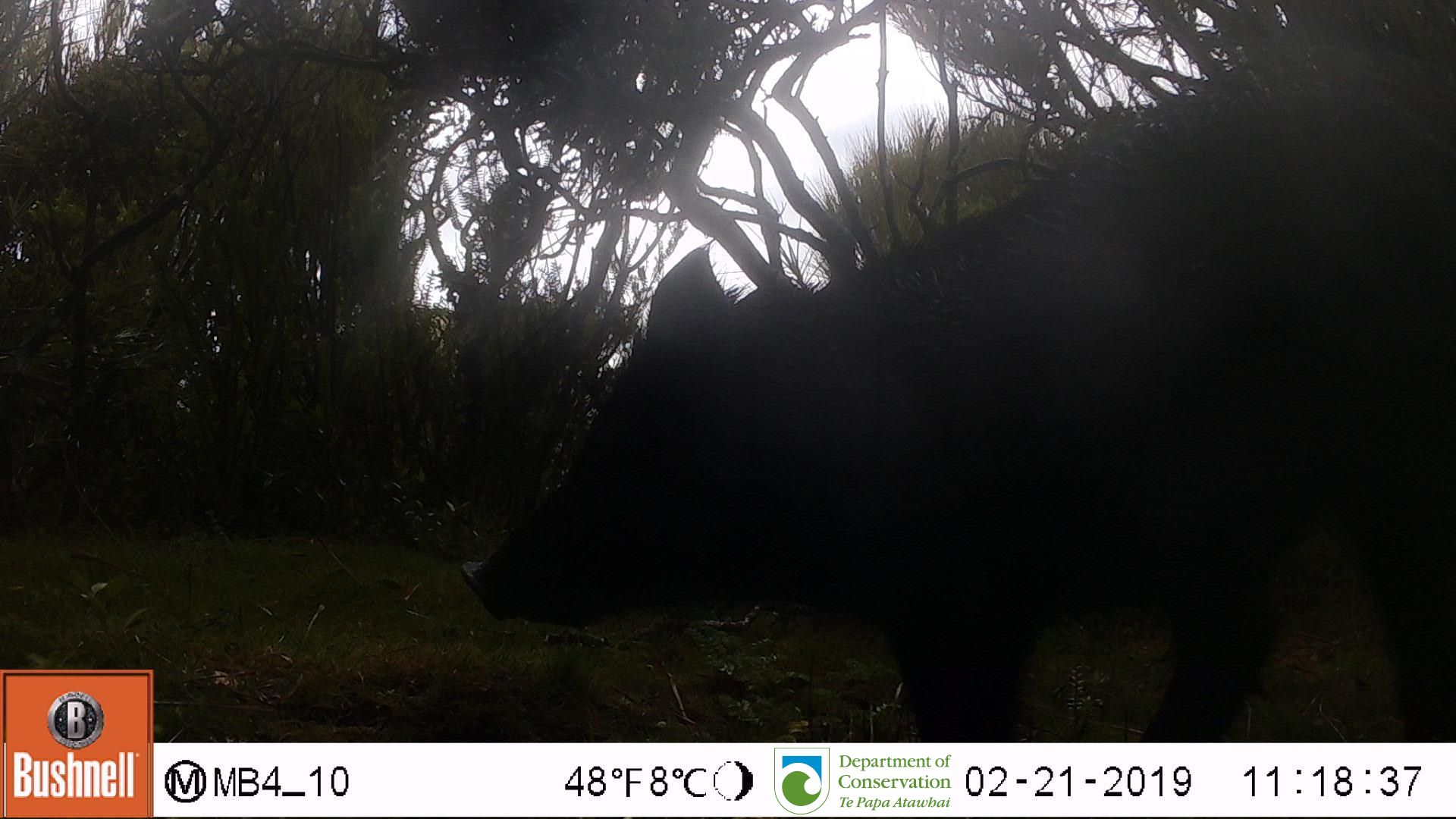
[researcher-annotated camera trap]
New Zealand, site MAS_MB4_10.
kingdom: Animalia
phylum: Chordata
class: Mammalia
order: Artiodactyla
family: Suidae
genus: Sus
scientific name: Sus scrofa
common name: pig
Pig (Sus scrofa).